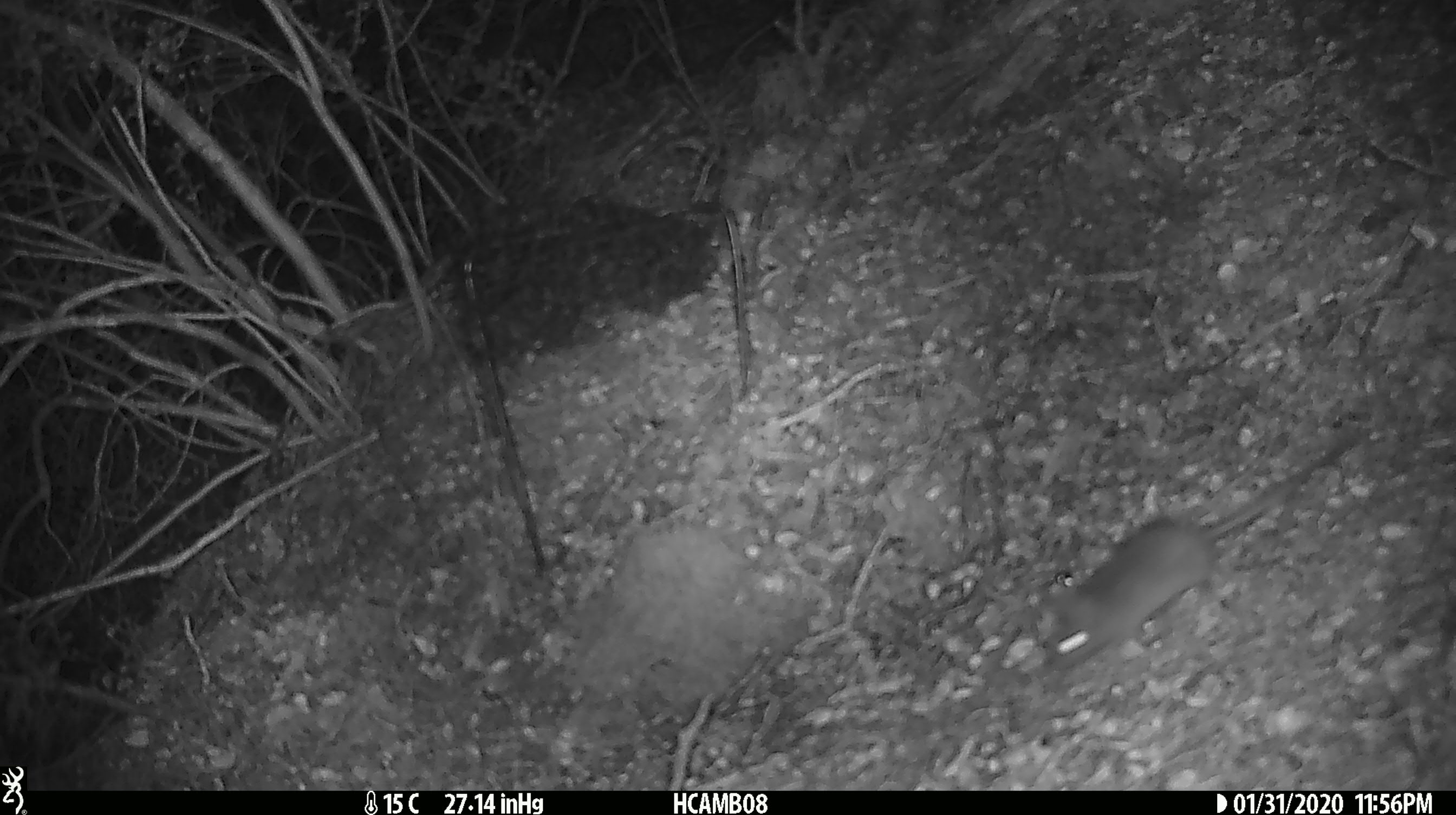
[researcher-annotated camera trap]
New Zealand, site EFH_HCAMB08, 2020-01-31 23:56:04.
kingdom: Animalia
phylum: Chordata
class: Mammalia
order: Rodentia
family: Muridae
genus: Mus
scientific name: Mus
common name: mouse